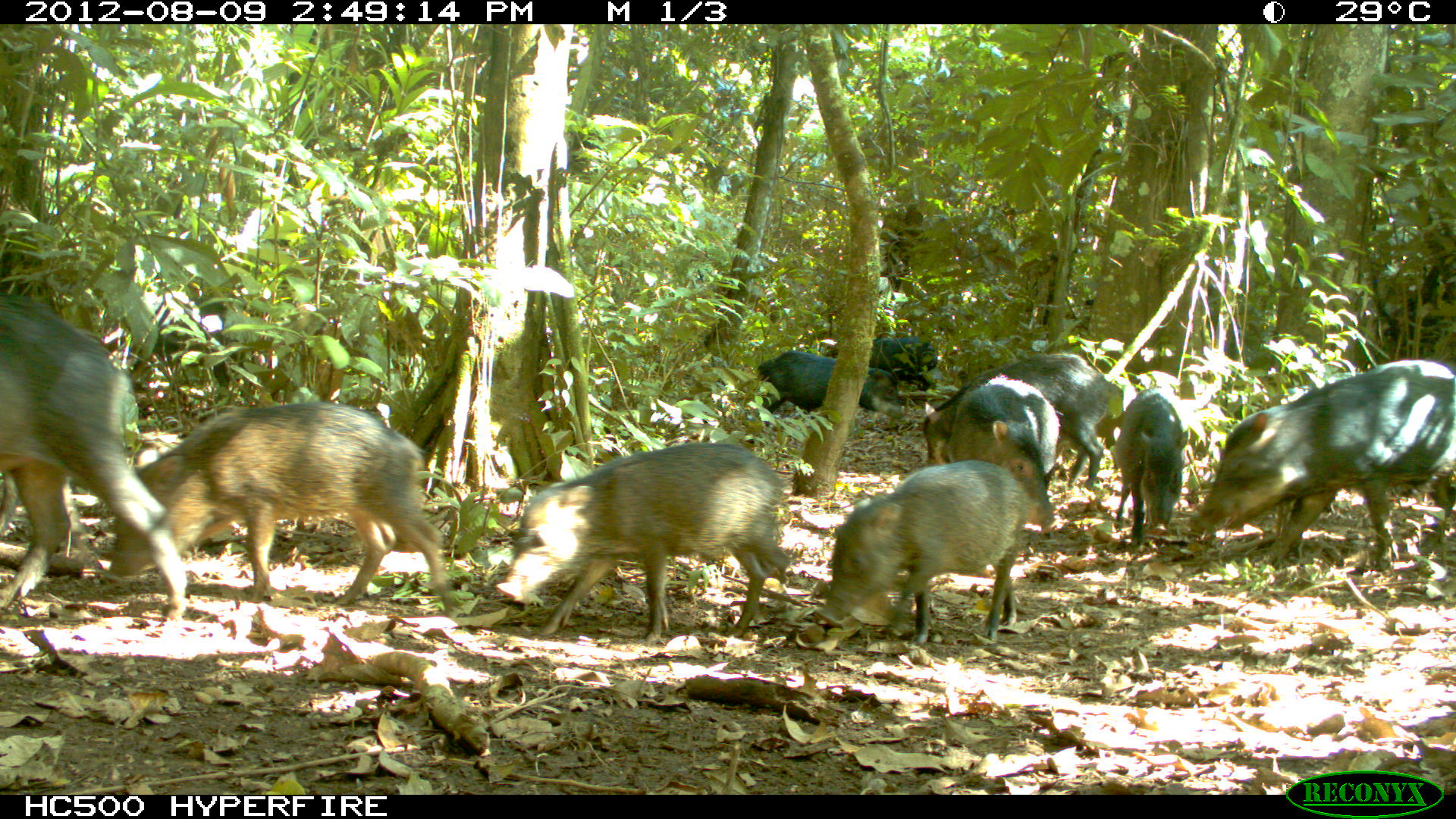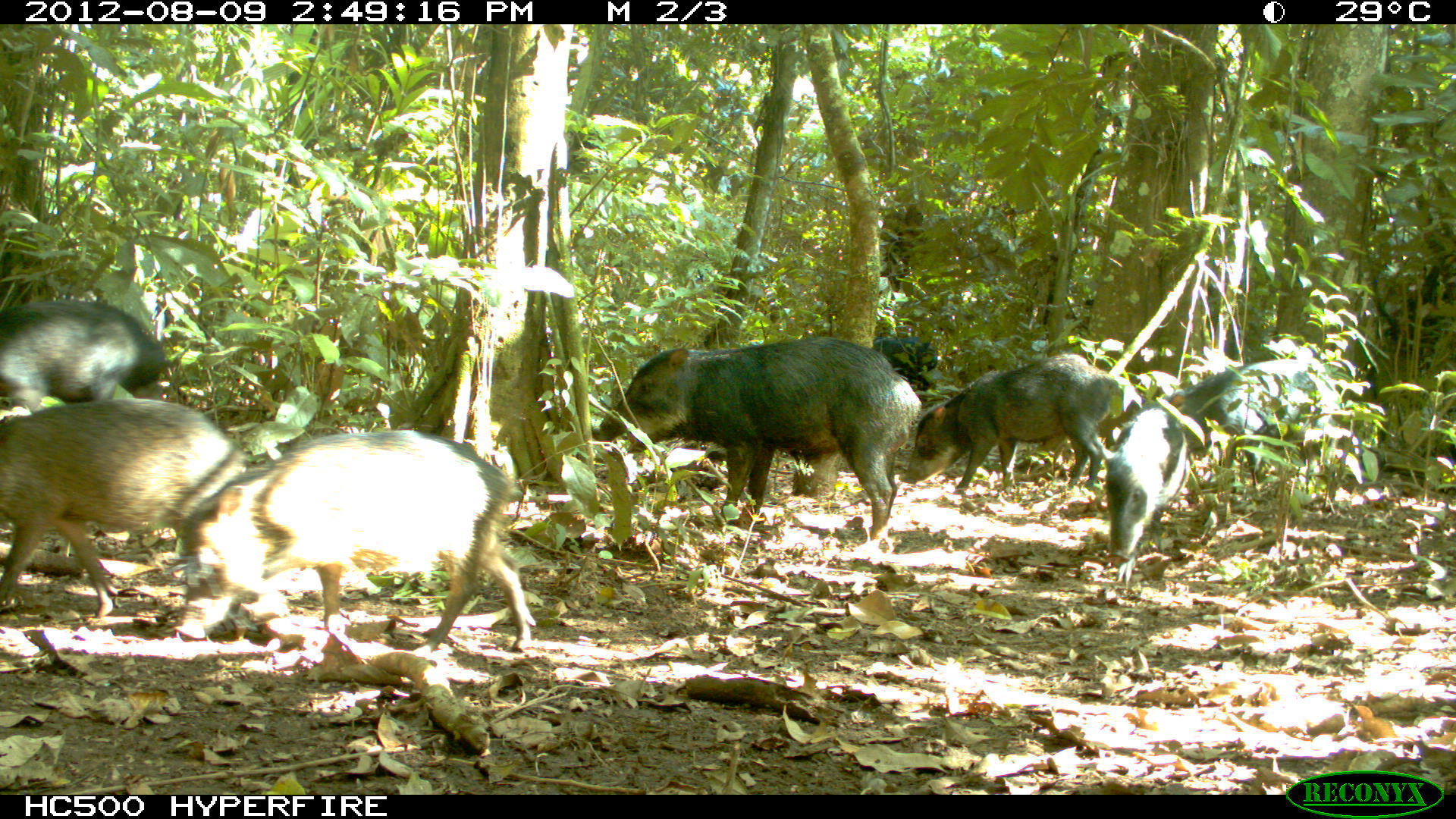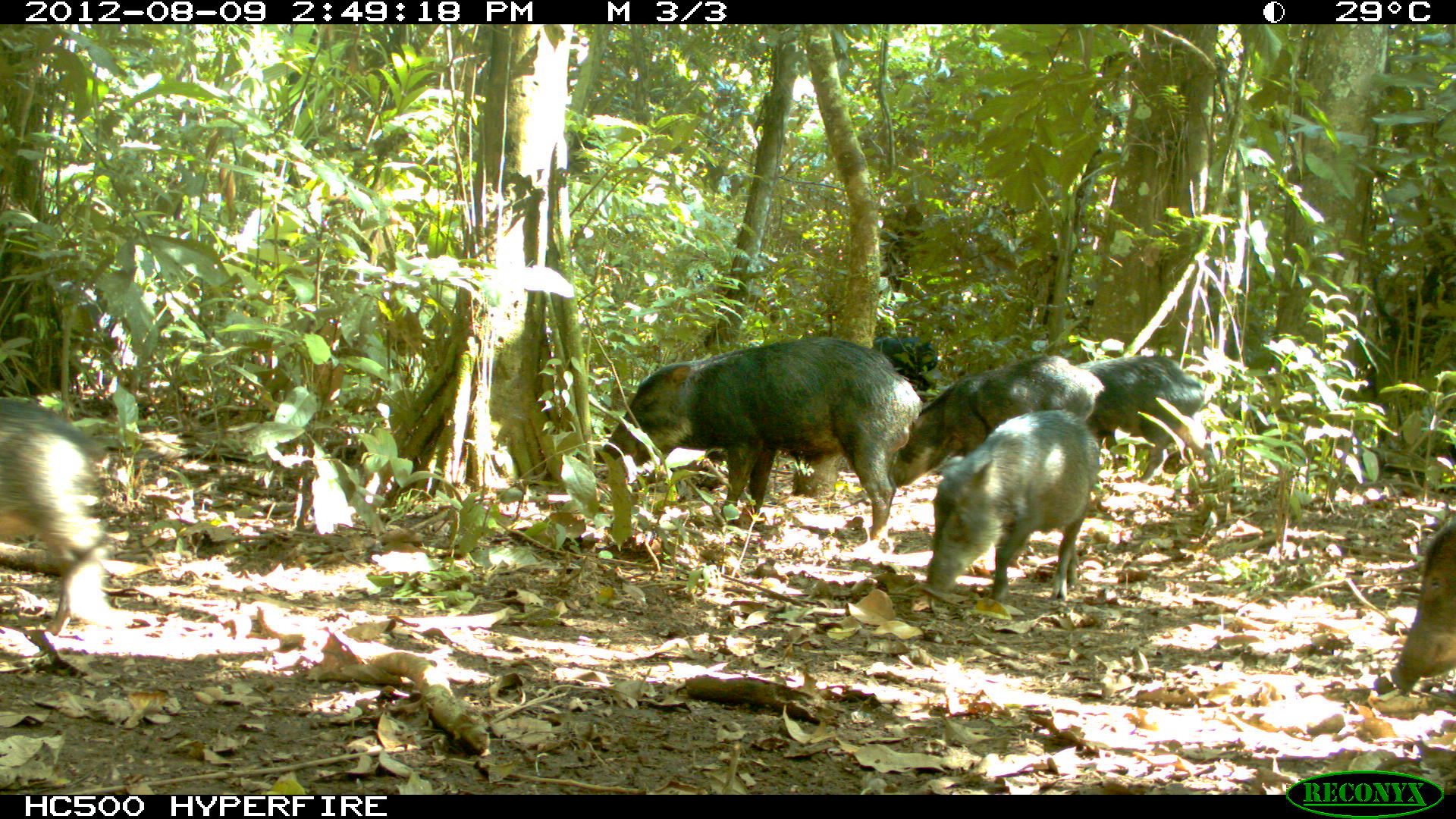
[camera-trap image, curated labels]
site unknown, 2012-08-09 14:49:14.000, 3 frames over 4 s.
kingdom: Animalia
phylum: Chordata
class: Mammalia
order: Artiodactyla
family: Tayassuidae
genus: Tayassu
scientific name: Tayassu pecari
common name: white-lipped peccary